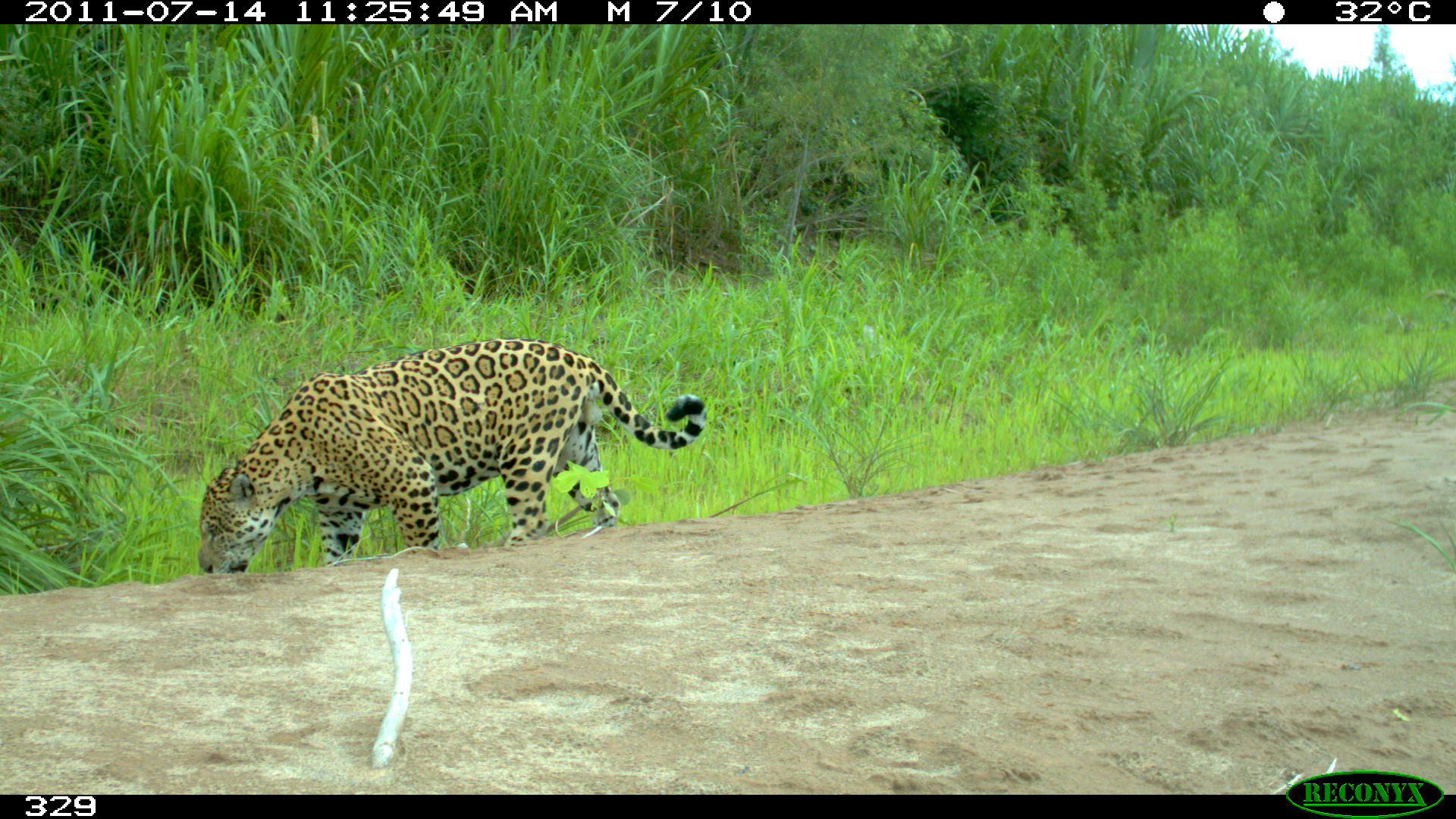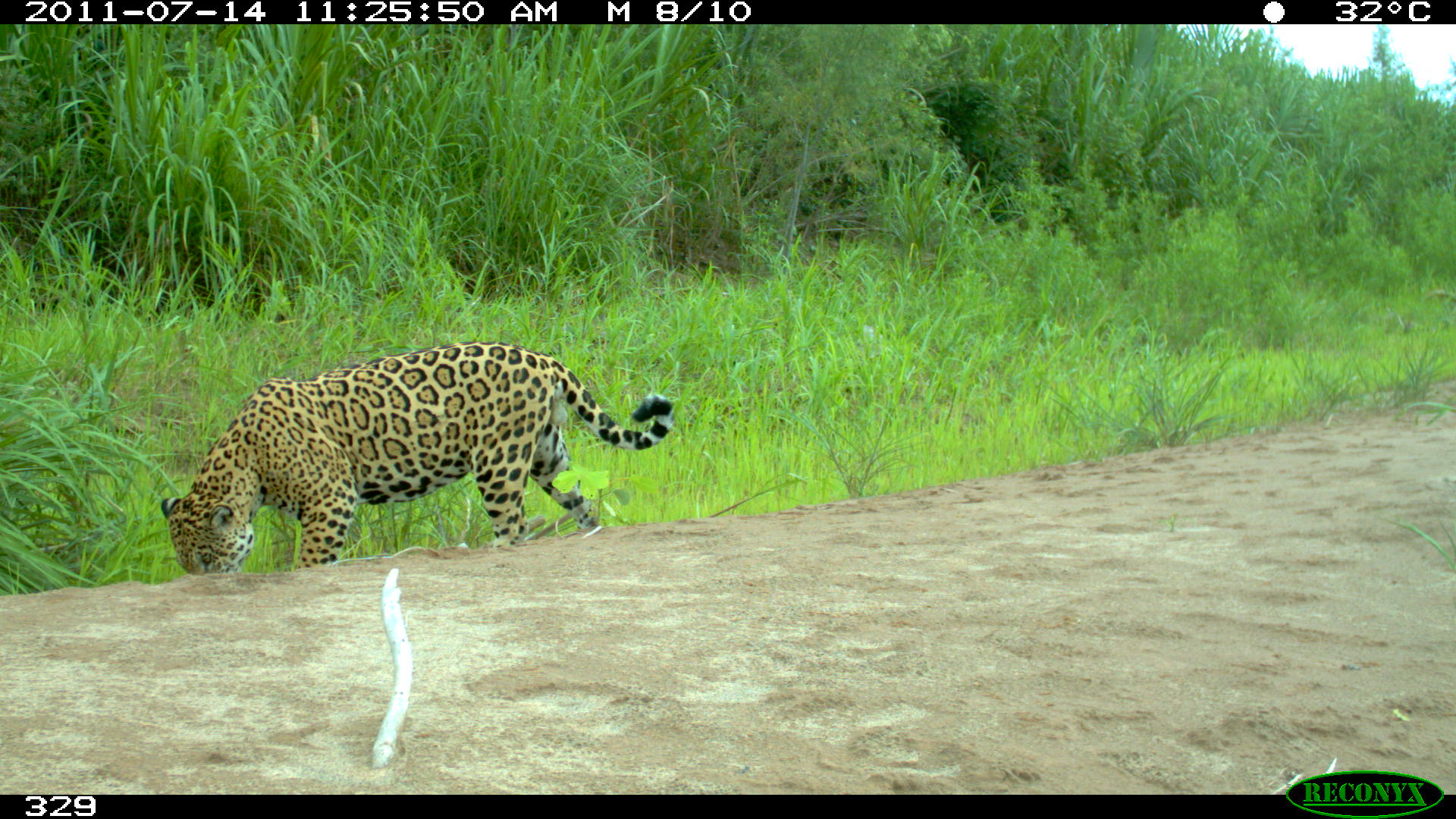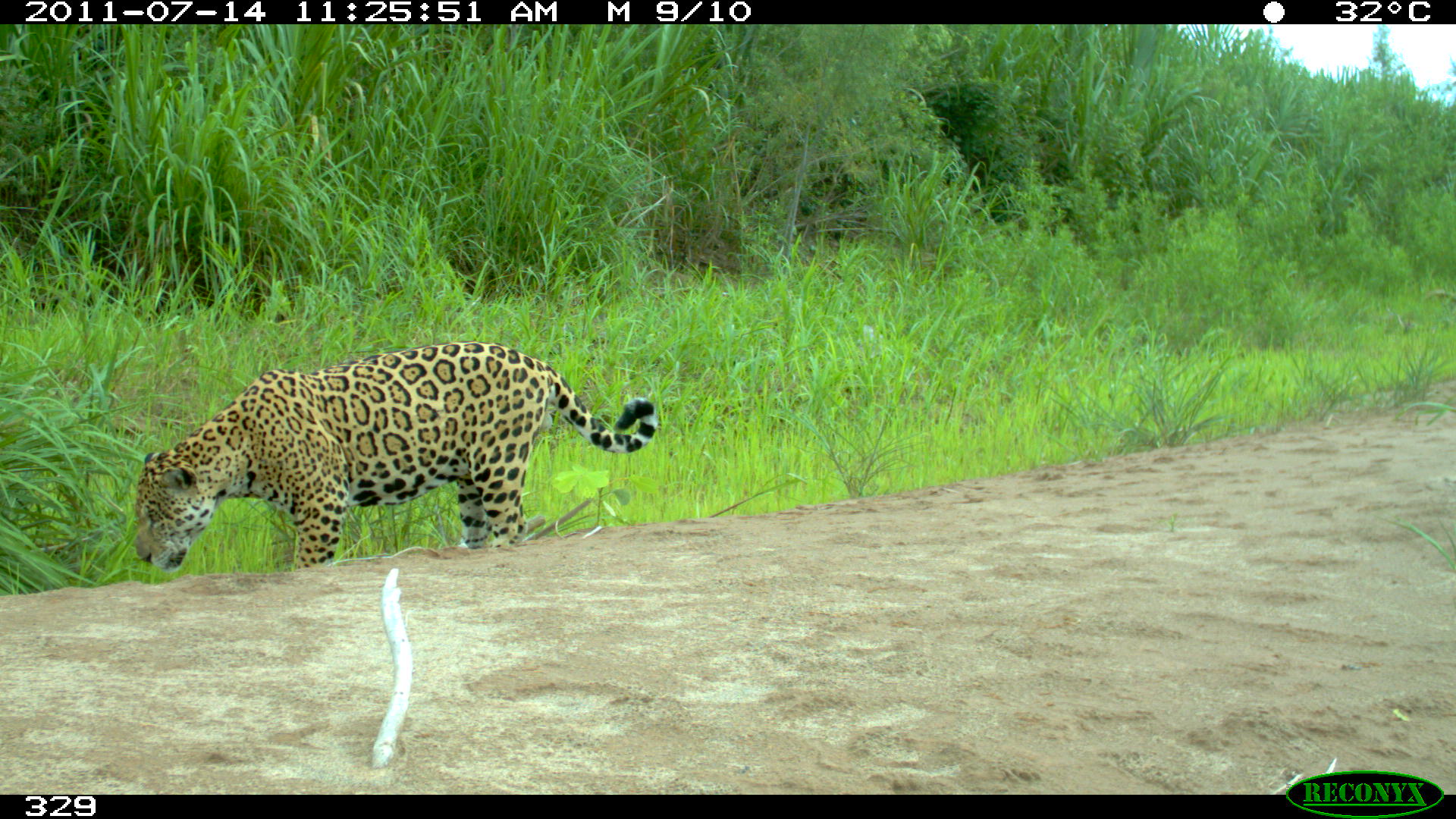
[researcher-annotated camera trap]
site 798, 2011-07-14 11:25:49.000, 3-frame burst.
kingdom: Animalia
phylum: Chordata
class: Mammalia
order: Carnivora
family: Felidae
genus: Panthera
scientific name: Panthera onca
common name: jaguar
Panthera onca (jaguar).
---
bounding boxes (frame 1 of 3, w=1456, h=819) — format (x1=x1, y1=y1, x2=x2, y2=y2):
panthera onca: (x1=195, y1=332, x2=704, y2=576)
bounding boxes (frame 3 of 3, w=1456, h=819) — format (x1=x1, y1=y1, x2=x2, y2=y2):
panthera onca: (x1=129, y1=336, x2=657, y2=573)